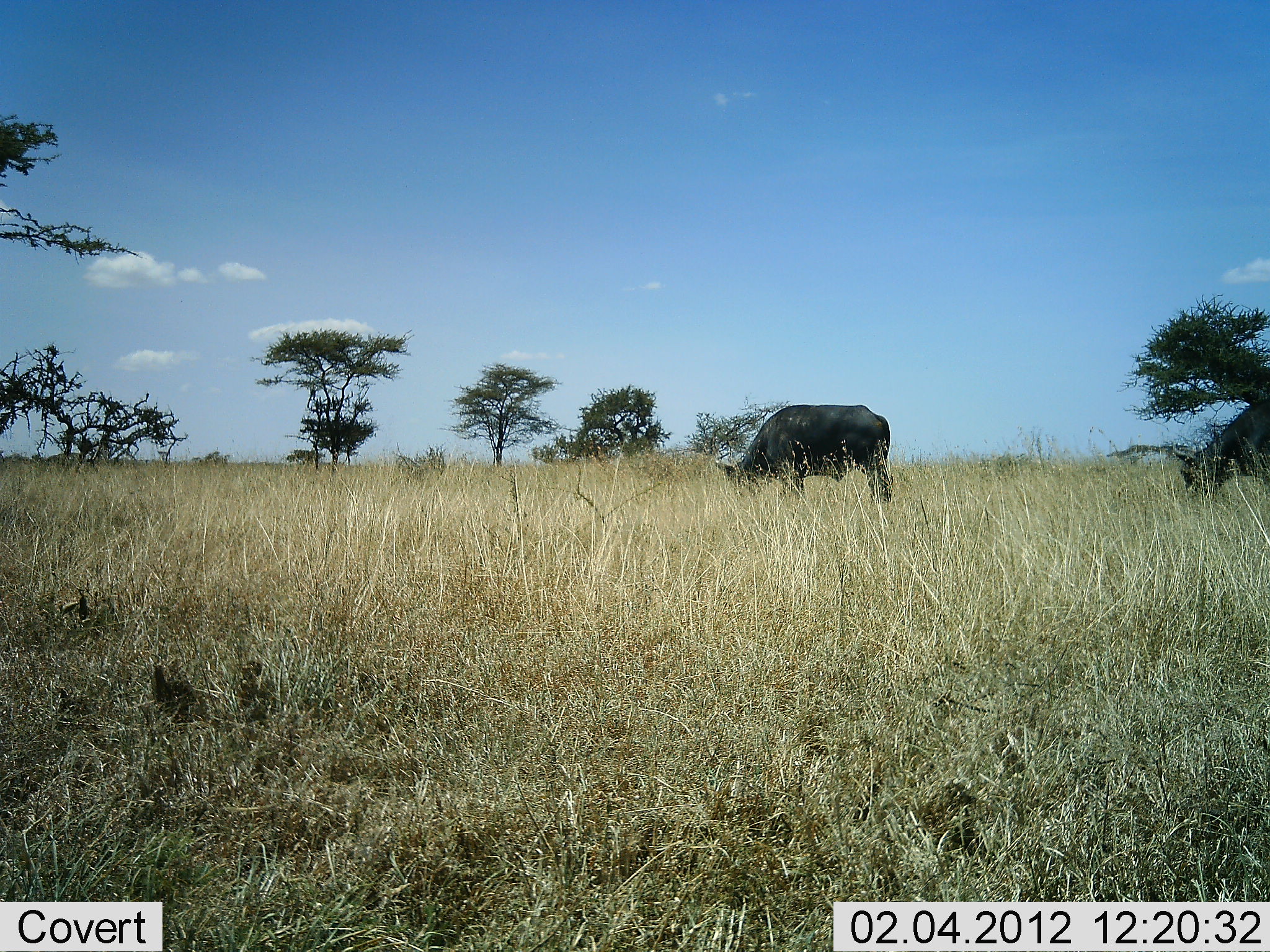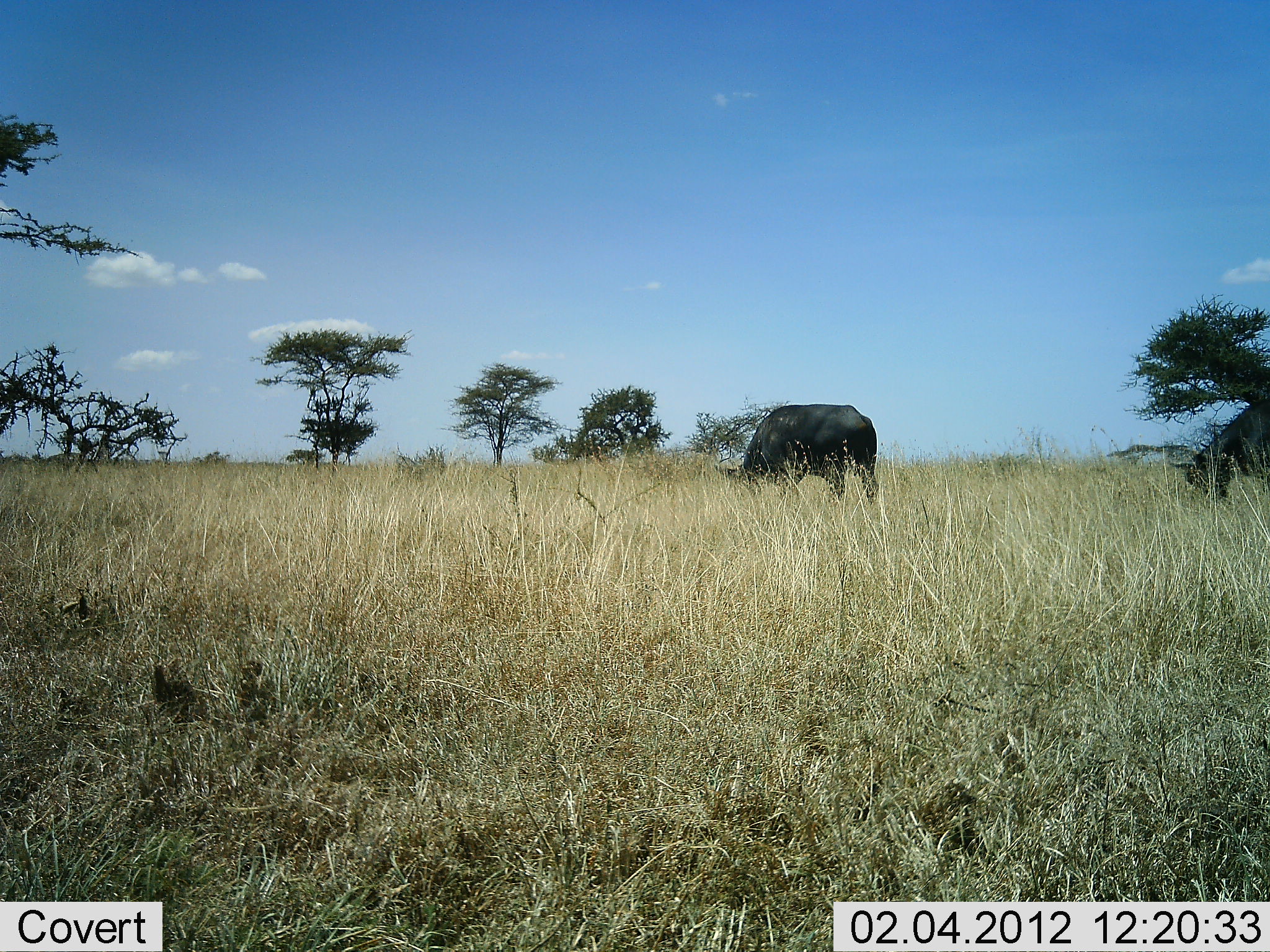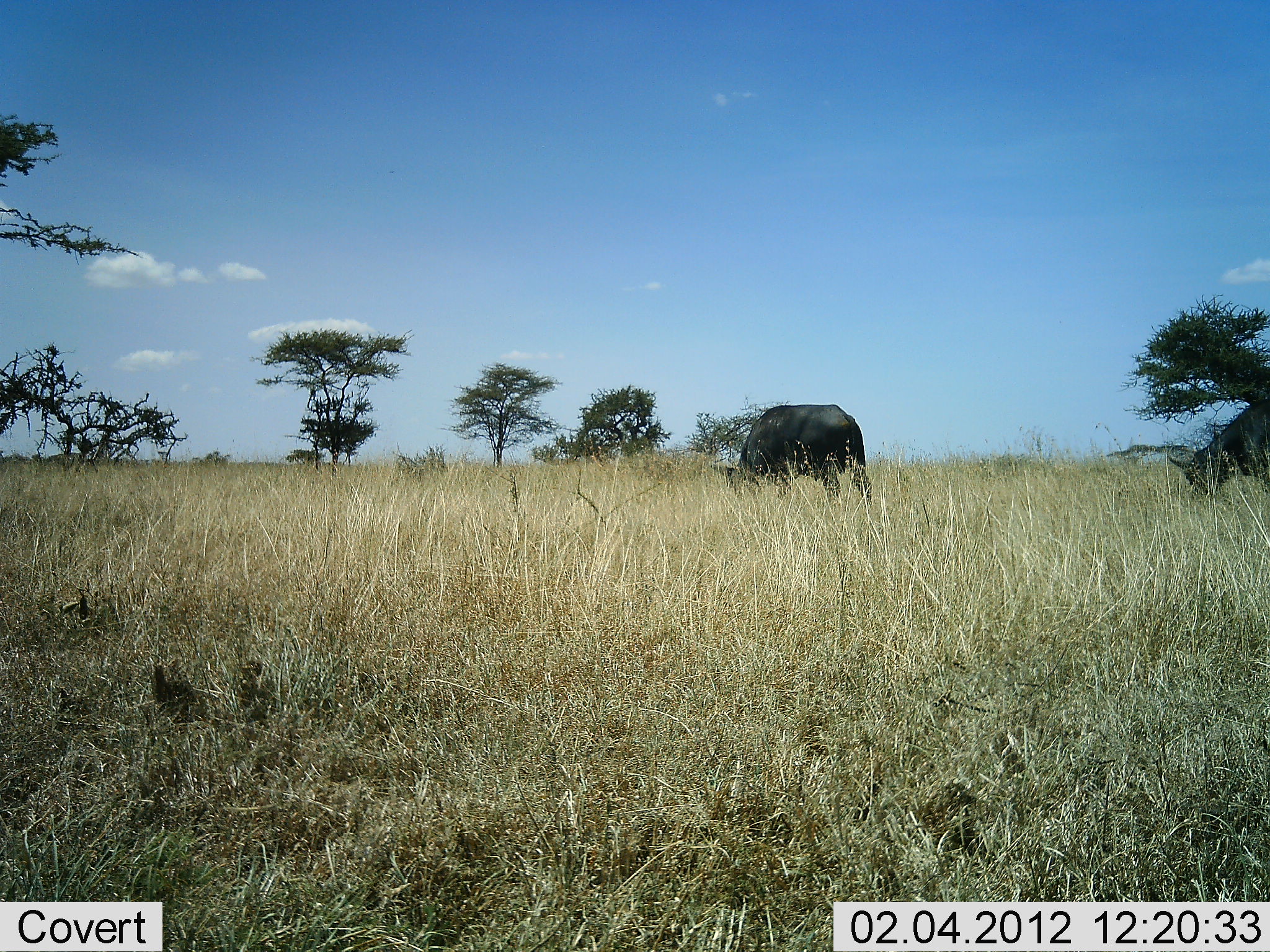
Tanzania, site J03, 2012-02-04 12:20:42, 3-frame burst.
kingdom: Animalia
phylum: Chordata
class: Mammalia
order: Artiodactyla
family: Bovidae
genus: Syncerus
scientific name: Syncerus caffer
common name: cape buffalo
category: buffalo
Buffalo (cape buffalo) (Syncerus caffer), count 2. Behavior (volunteer vote fractions): standing 16%, resting 0%, moving 0%, interacting 0%. Young present (vote fraction): 0%. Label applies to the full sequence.